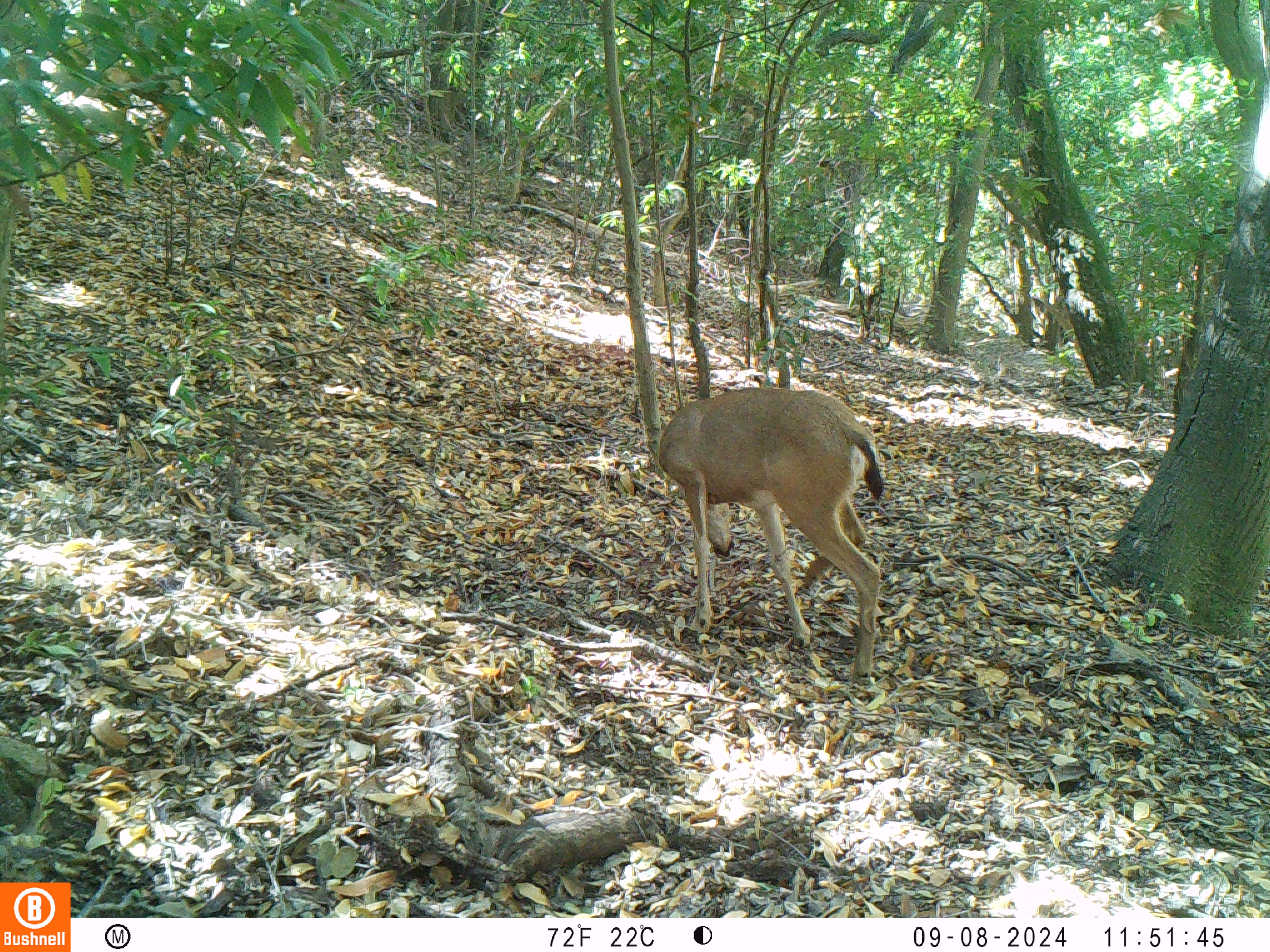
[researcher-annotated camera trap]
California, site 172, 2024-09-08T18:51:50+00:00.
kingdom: Animalia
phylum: Chordata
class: Mammalia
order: Artiodactyla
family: Cervidae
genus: Odocoileus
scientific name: Odocoileus hemionus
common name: mule deer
Mule deer (Odocoileus hemionus).